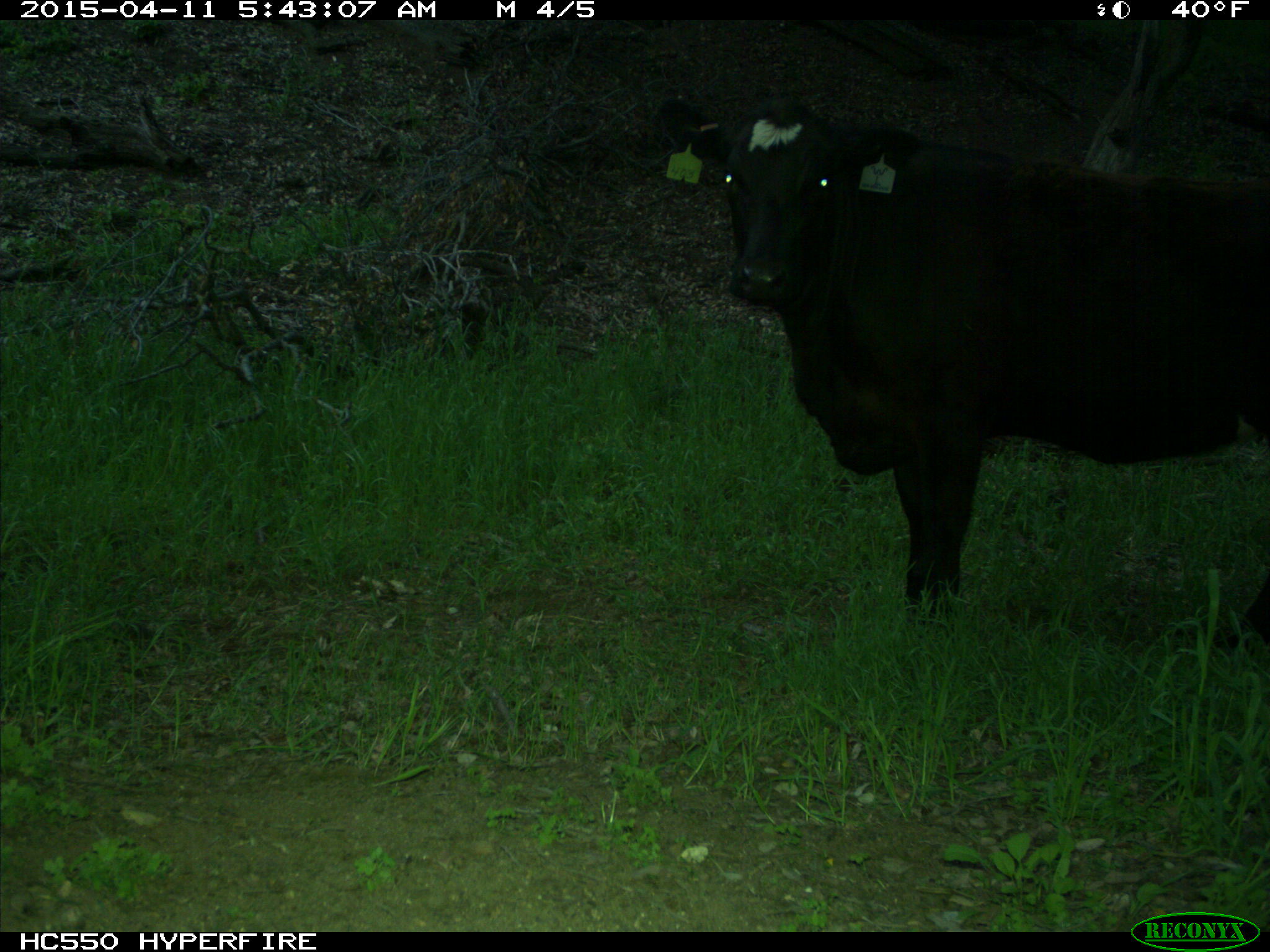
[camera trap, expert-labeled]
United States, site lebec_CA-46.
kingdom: Animalia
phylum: Chordata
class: Mammalia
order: Artiodactyla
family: Bovidae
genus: Bos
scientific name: Bos taurus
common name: domestic cow